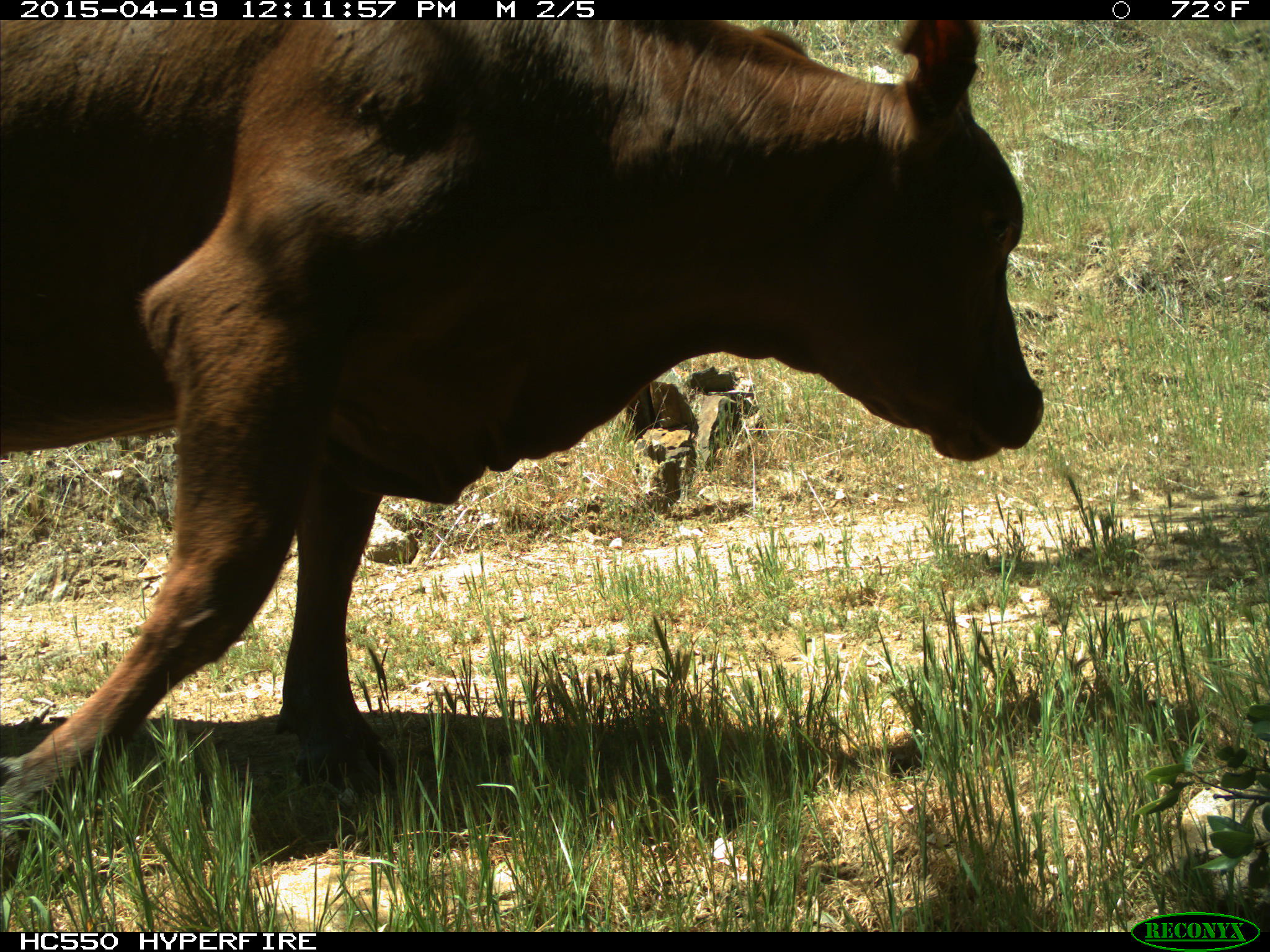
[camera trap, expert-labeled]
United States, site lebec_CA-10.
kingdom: Animalia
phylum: Chordata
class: Mammalia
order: Artiodactyla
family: Bovidae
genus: Bos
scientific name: Bos taurus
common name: domestic cow